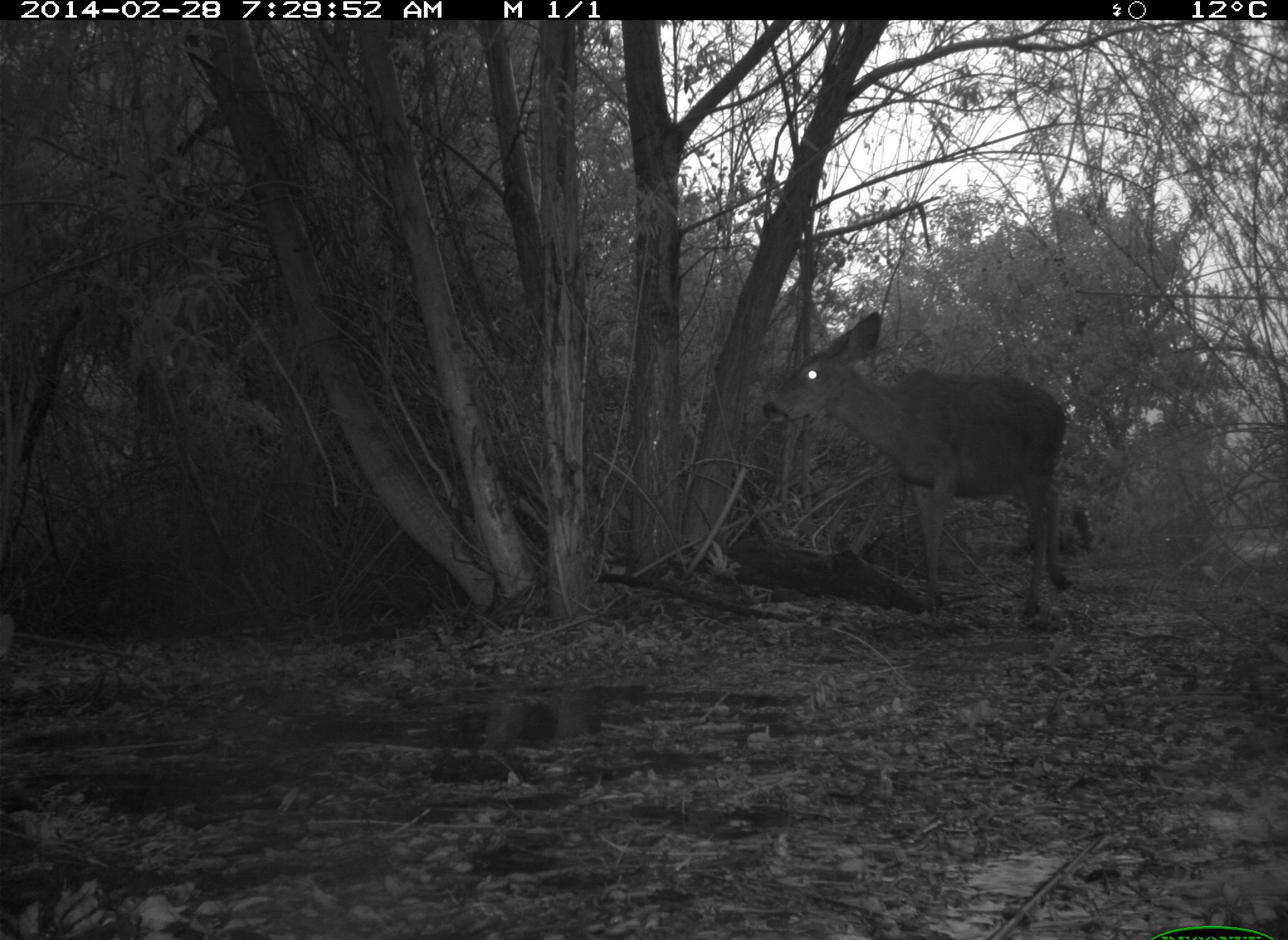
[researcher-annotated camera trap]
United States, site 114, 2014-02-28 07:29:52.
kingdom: Animalia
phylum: Chordata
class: Mammalia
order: Artiodactyla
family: Cervidae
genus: Odocoileus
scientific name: Odocoileus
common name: deer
Deer (Odocoileus).